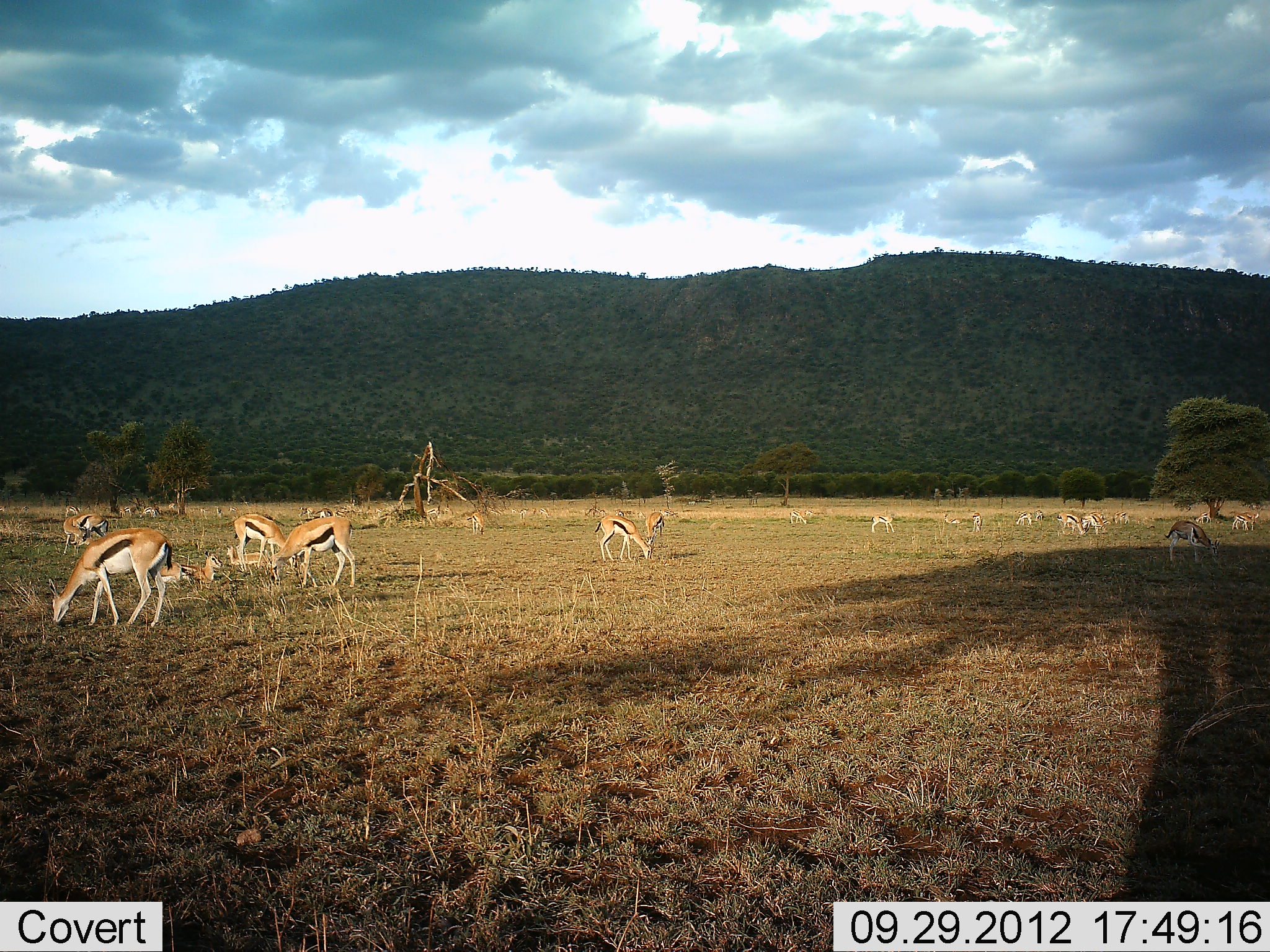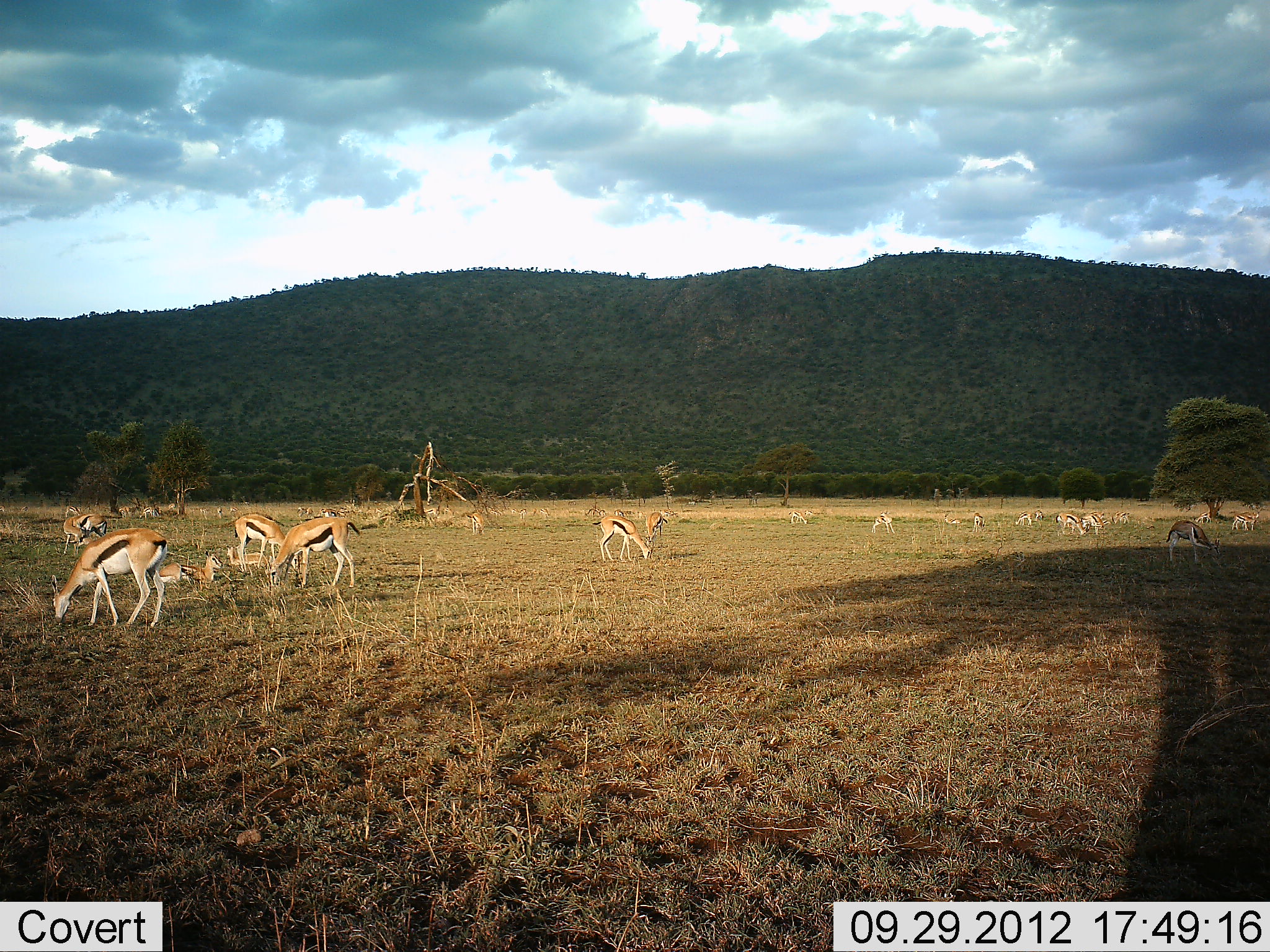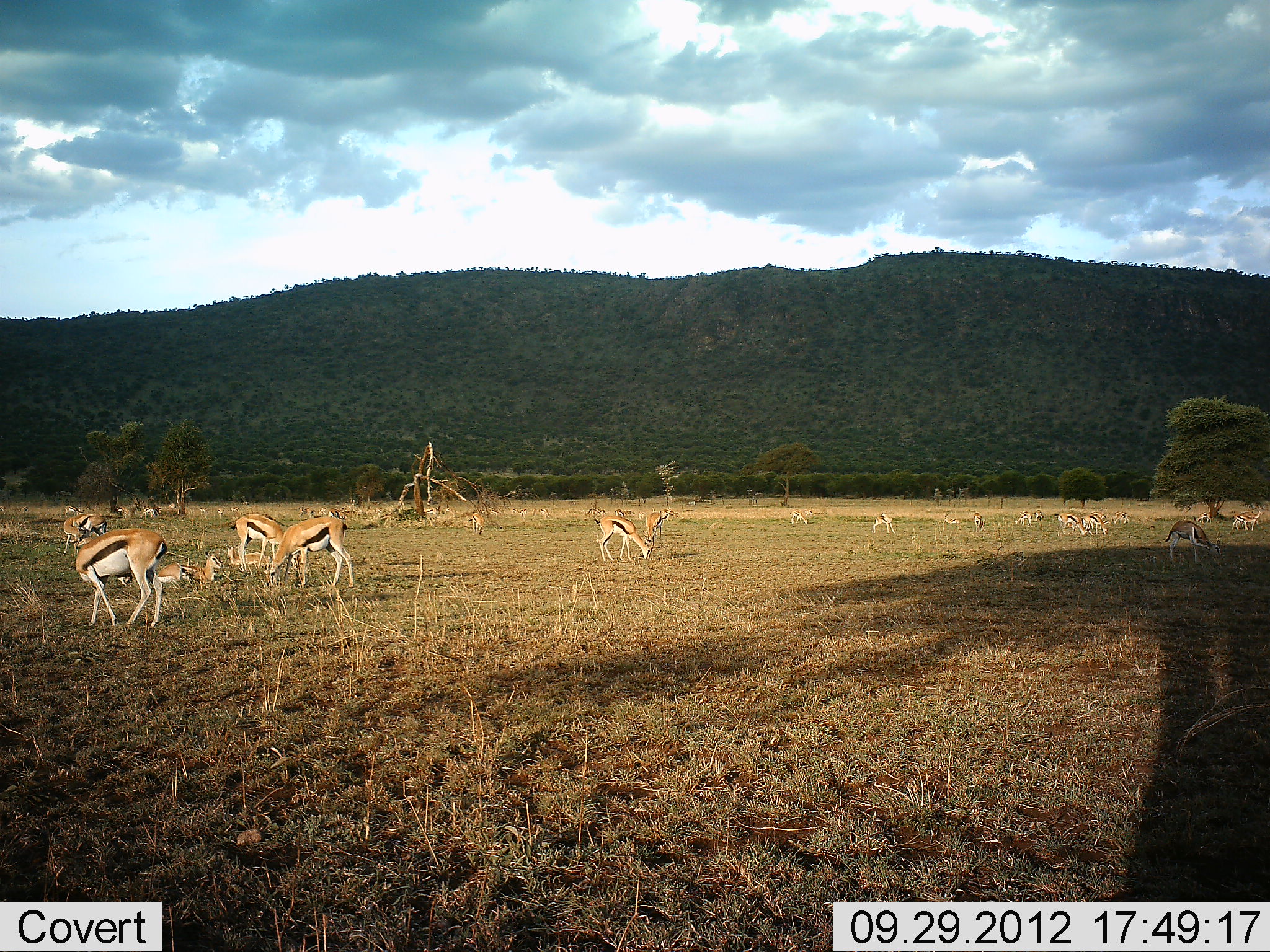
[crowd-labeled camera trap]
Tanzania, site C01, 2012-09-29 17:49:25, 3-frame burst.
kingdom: Animalia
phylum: Chordata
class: Mammalia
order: Artiodactyla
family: Bovidae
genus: Eudorcas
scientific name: Eudorcas thomsonii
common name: thomson's gazelle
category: gazellethomsons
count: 11-50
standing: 70%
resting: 80%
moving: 0%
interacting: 0%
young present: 30%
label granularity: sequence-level